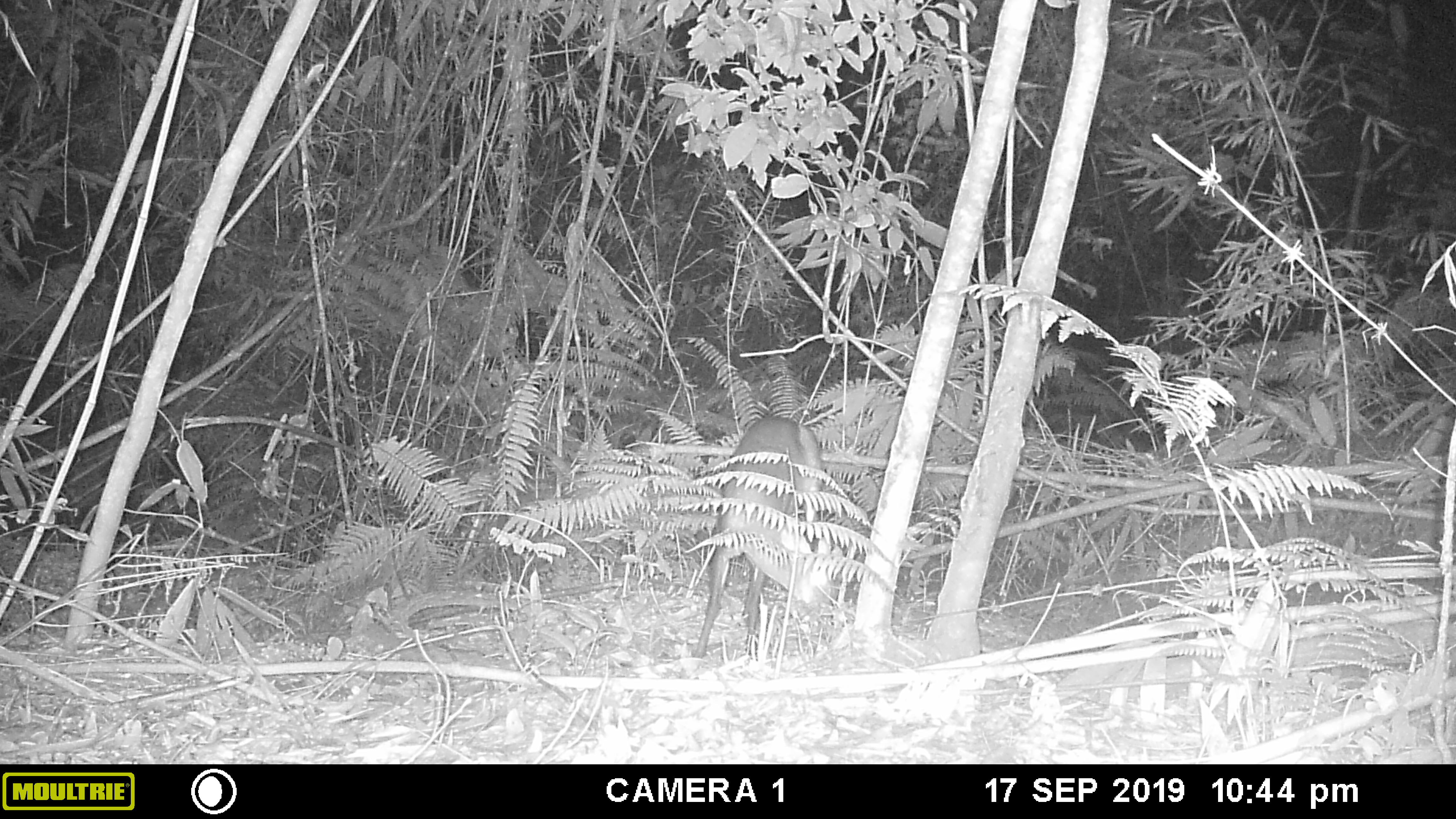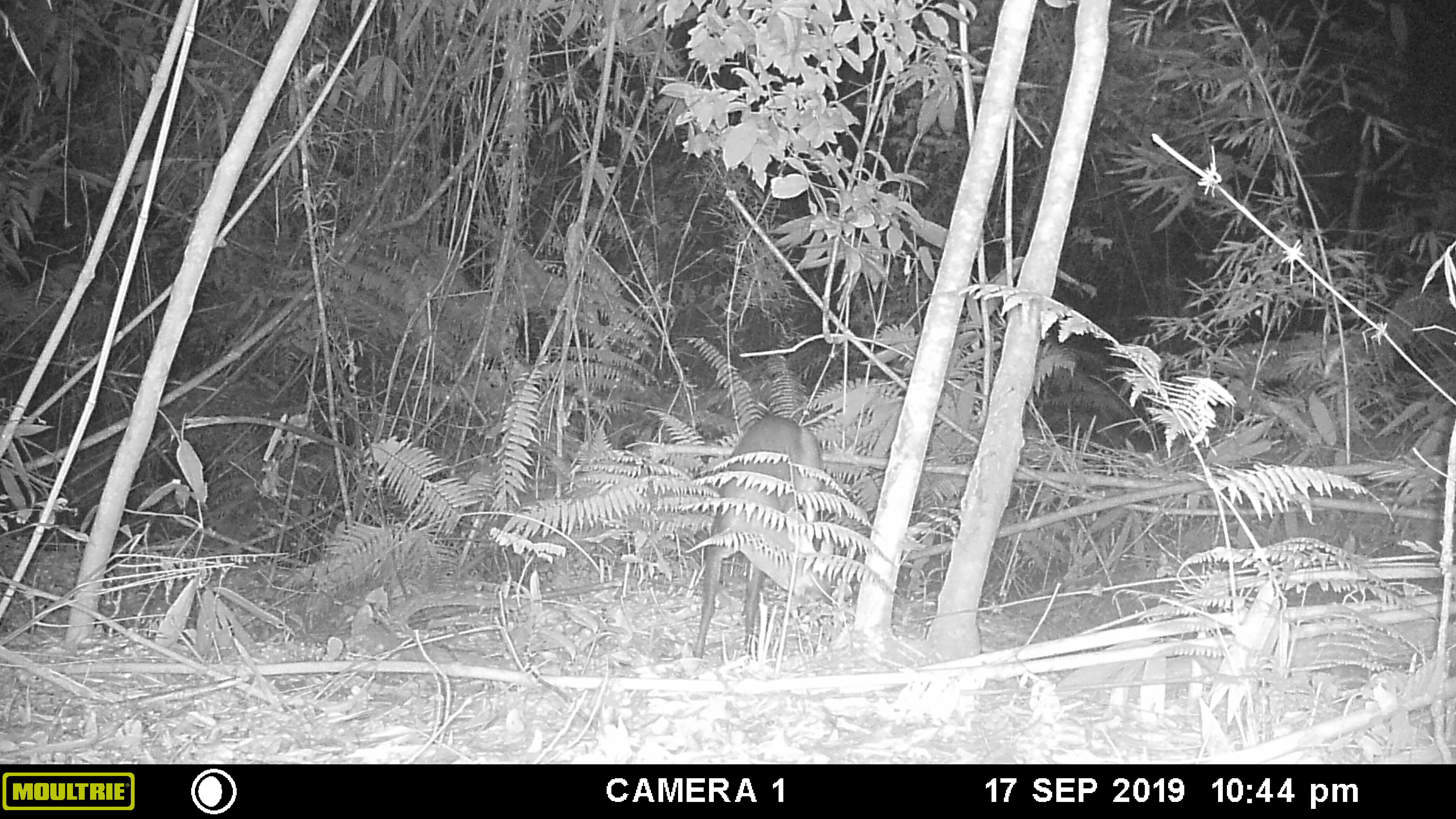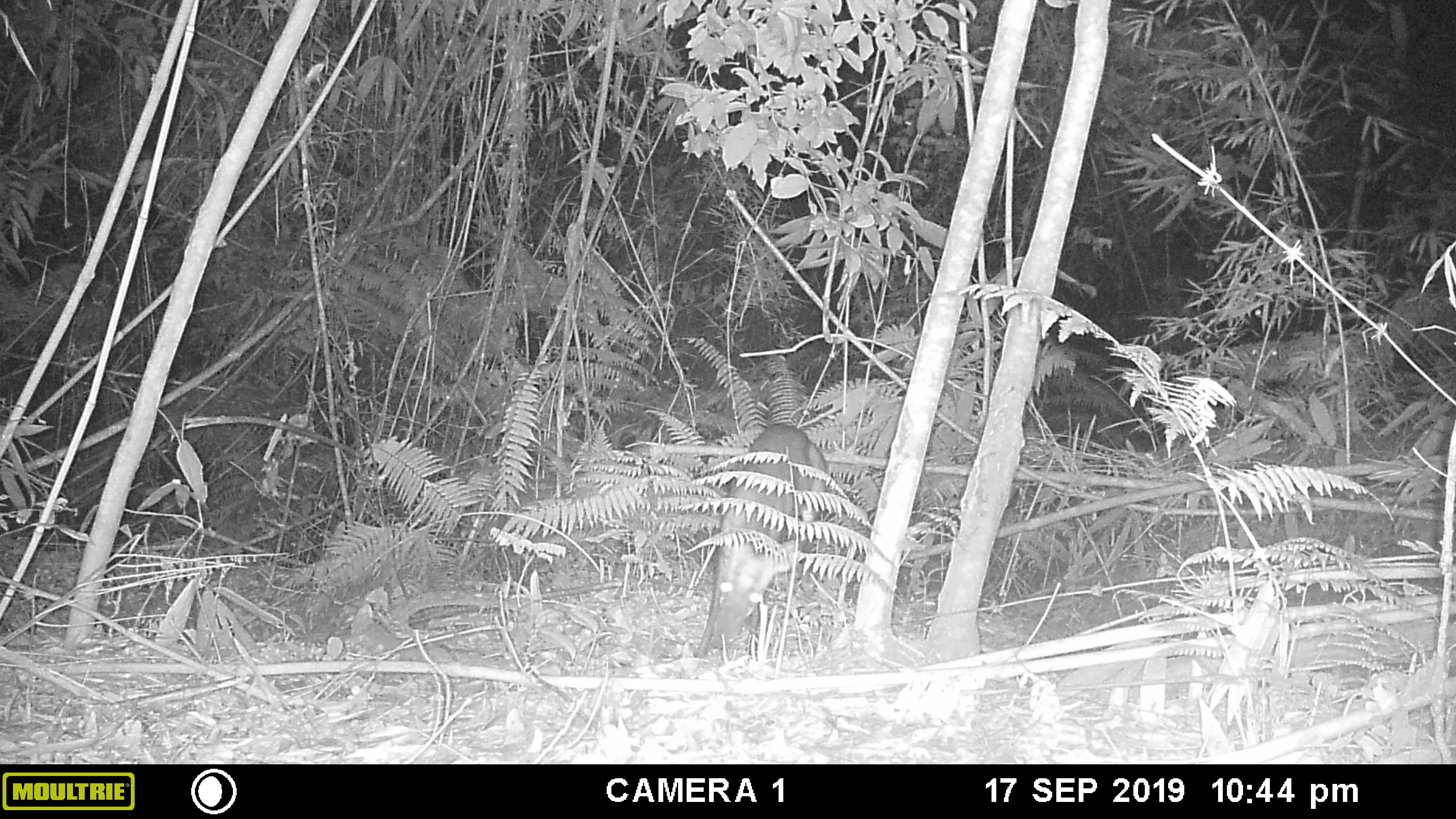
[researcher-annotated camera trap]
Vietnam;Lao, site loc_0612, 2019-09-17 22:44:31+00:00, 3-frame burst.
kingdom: Animalia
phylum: Chordata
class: Mammalia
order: Artiodactyla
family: Cervidae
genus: Muntiacus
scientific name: Muntiacus rooseveltorum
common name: roosevelt's muntjac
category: roosevelts muntjac group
Roosevelts muntjac group (roosevelt's muntjac) (Muntiacus rooseveltorum). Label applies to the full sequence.